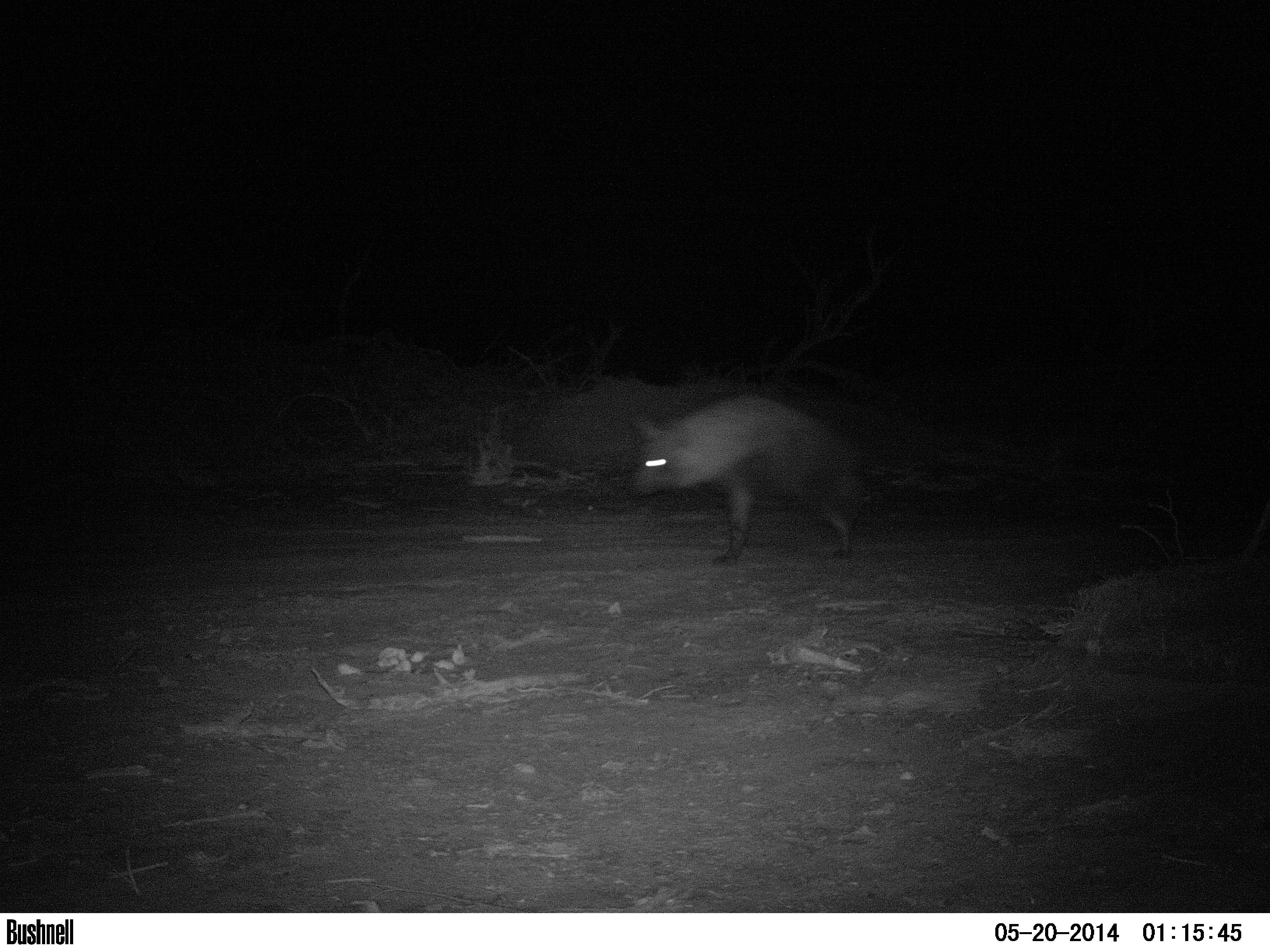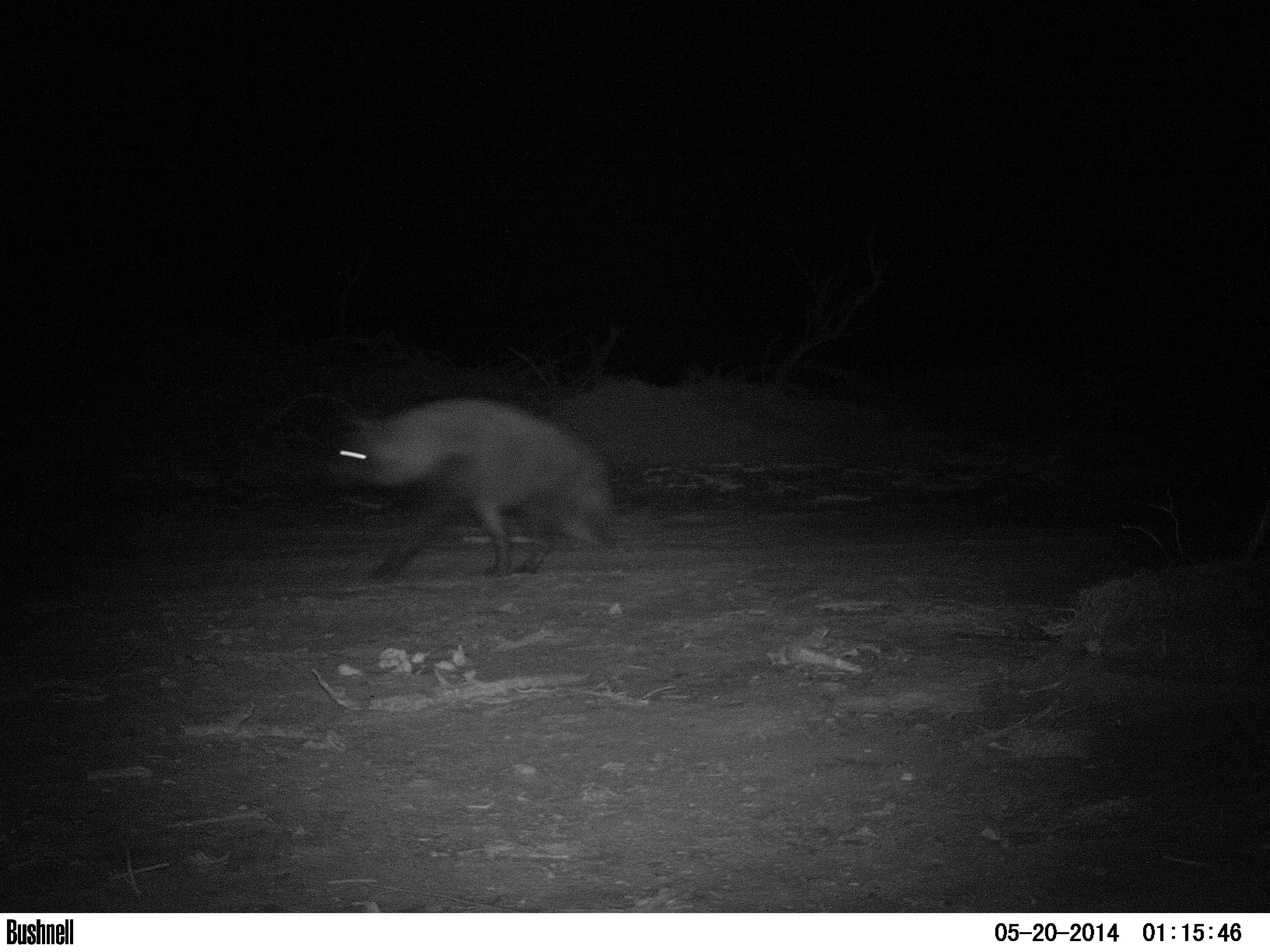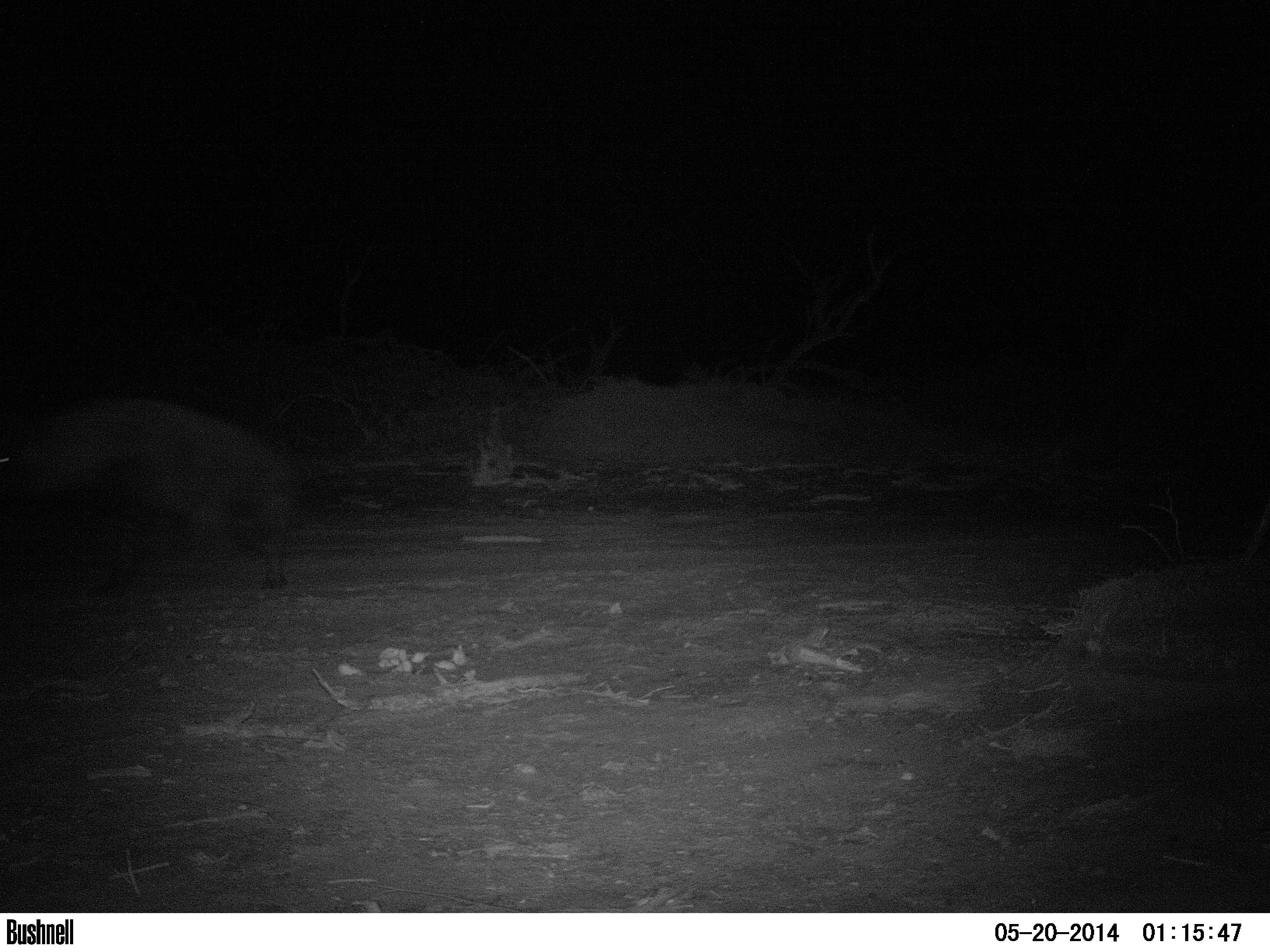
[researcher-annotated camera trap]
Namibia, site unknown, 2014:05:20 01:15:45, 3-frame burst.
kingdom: Animalia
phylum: Chordata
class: Mammalia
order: Carnivora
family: Hyaenidae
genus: Parahyaena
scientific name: Parahyaena brunnea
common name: brown hyena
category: hyaena brunnea